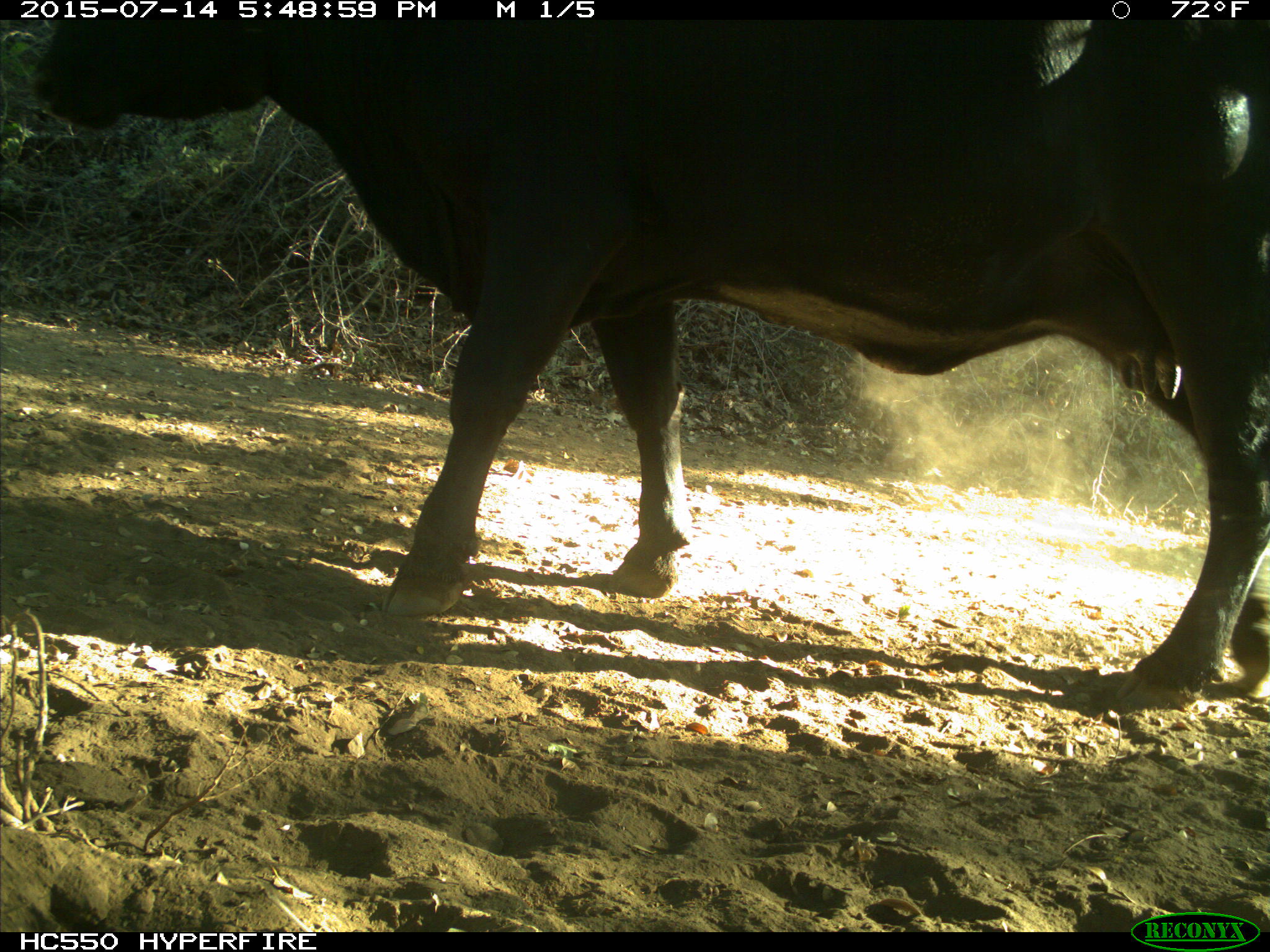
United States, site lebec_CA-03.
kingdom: Animalia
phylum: Chordata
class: Mammalia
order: Artiodactyla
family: Bovidae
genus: Bos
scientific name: Bos taurus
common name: domestic cow